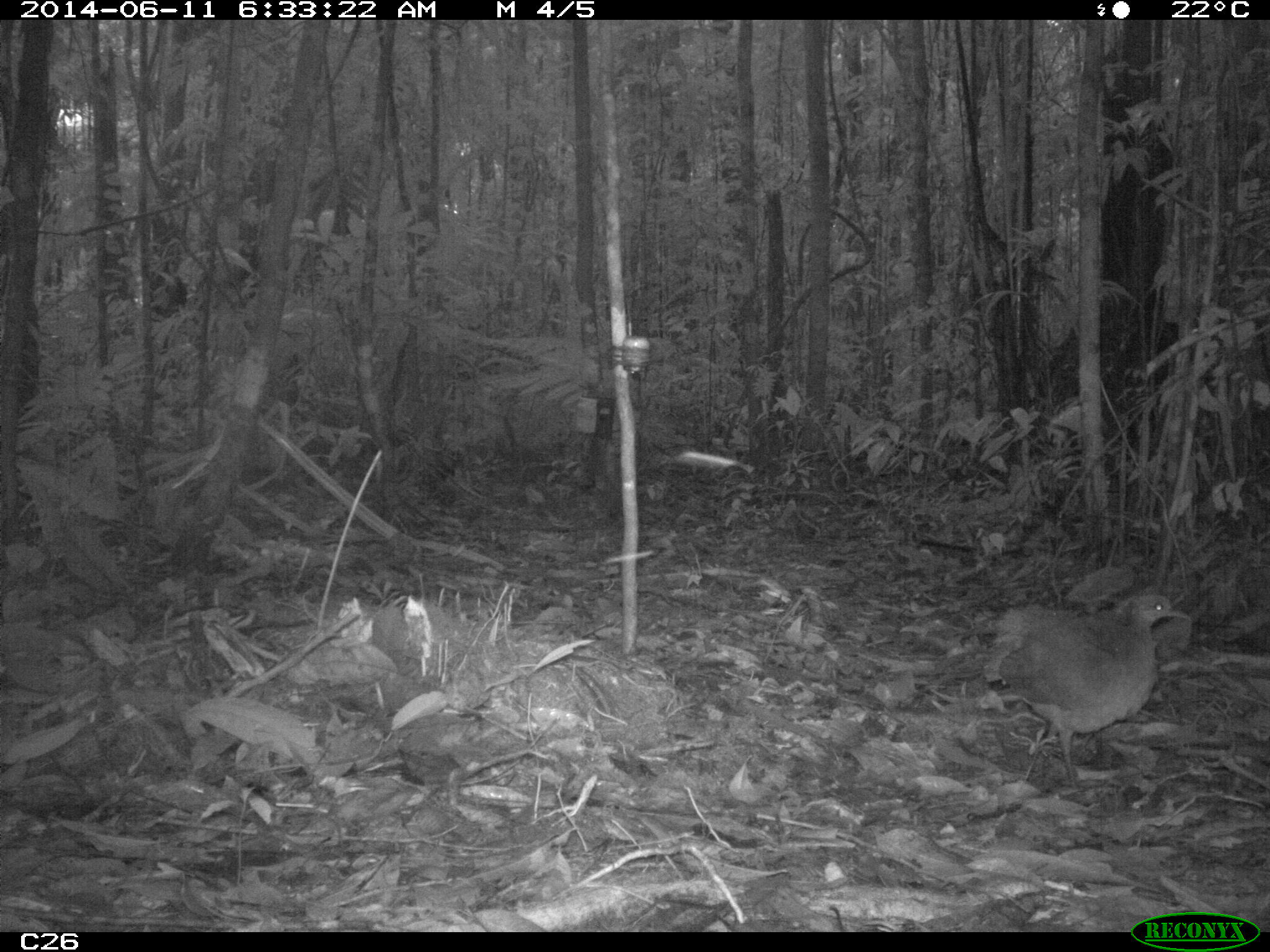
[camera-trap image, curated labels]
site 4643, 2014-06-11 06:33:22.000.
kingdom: Animalia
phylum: Chordata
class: Aves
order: Tinamiformes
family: Tinamidae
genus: Tinamus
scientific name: Tinamus major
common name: great tinamou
Tinamus major (great tinamou), count 1, age adult.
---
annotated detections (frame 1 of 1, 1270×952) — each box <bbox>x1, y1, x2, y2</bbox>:
tinamus major: <bbox>981, 589, 1192, 792</bbox>